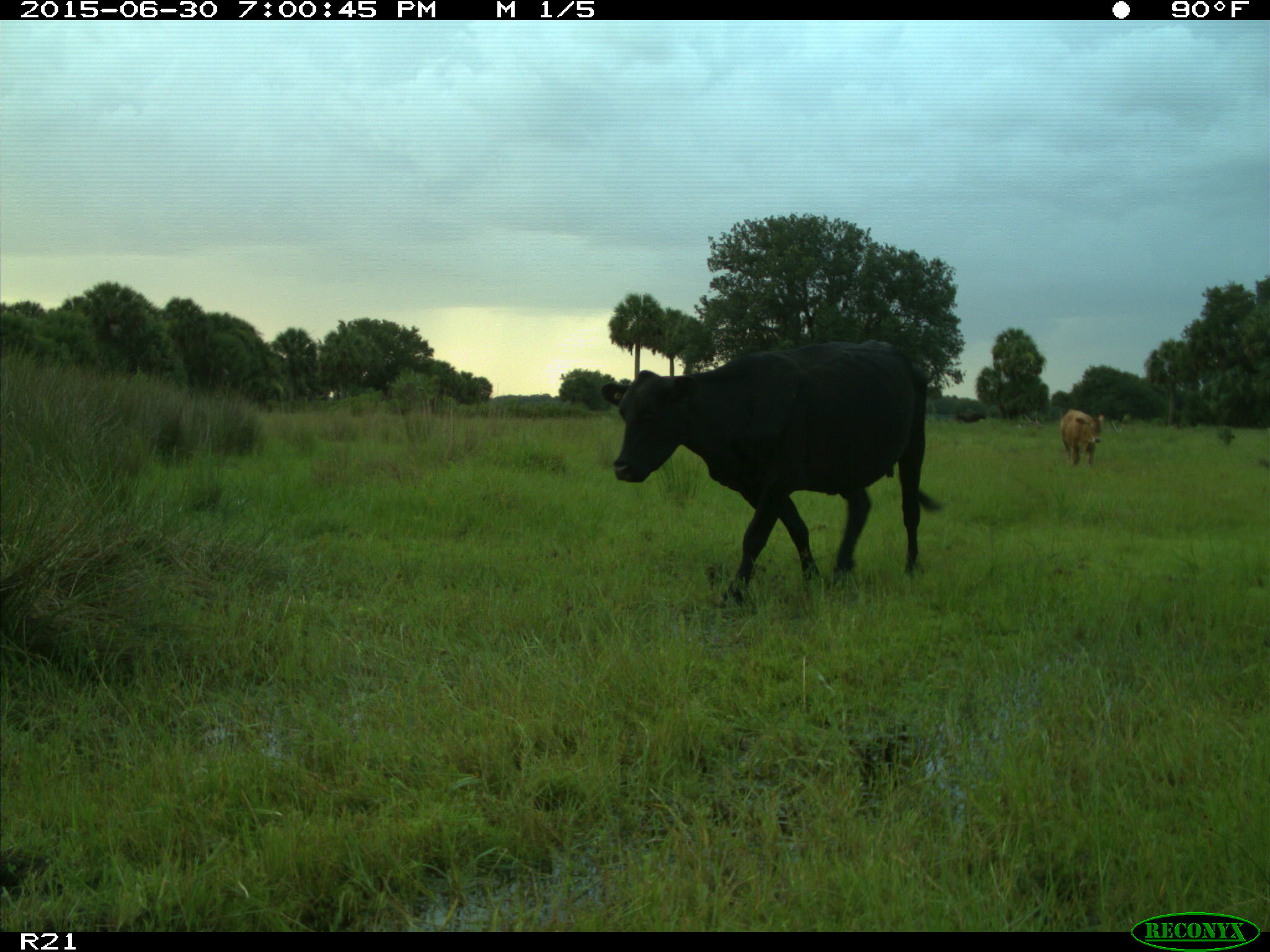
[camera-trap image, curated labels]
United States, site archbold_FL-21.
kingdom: Animalia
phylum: Chordata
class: Mammalia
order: Artiodactyla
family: Bovidae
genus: Bos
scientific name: Bos taurus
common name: domestic cow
Bos taurus (domestic cow).